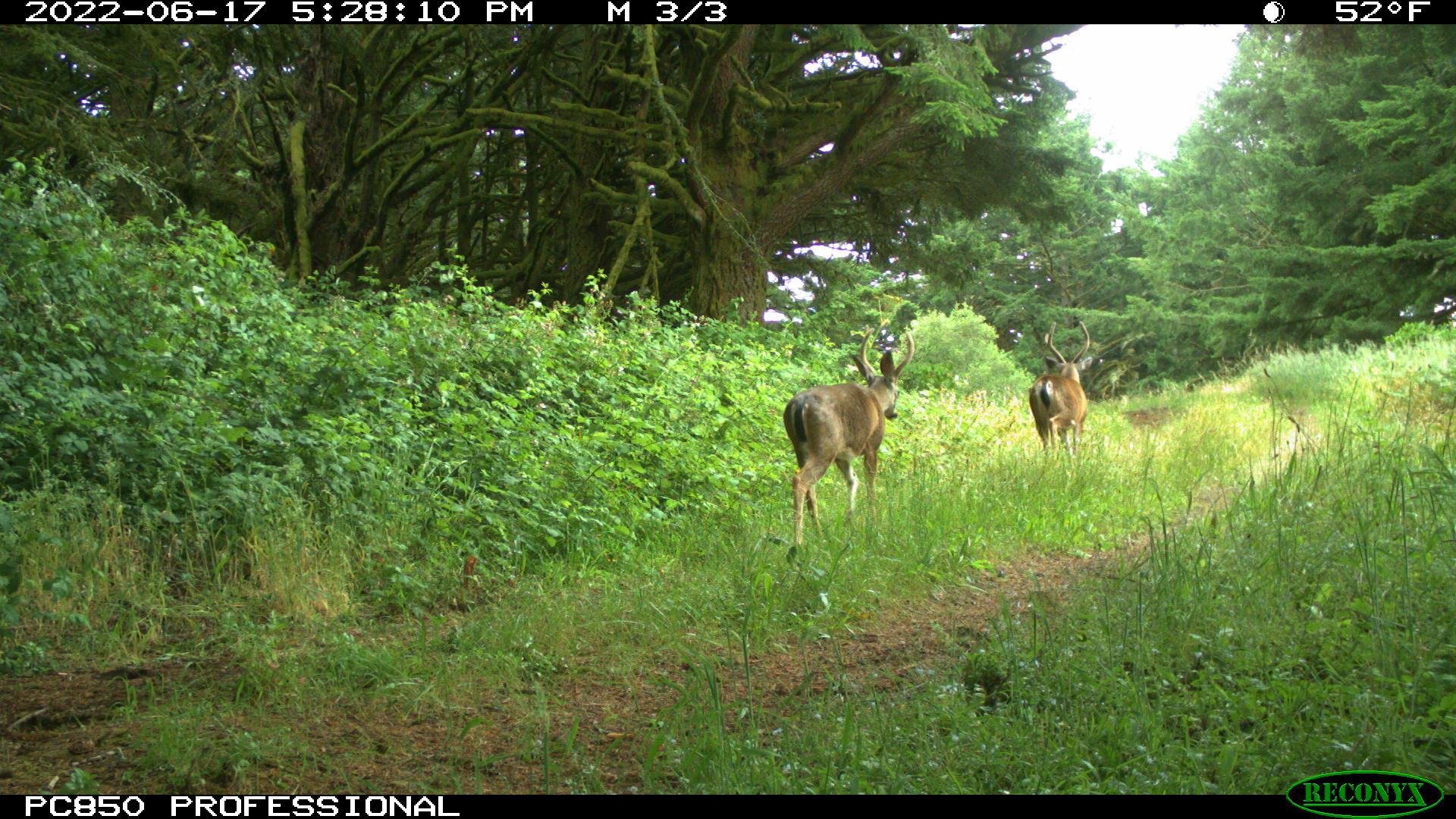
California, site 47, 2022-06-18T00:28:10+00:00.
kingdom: Animalia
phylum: Chordata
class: Mammalia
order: Artiodactyla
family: Cervidae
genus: Odocoileus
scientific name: Odocoileus hemionus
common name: mule deer